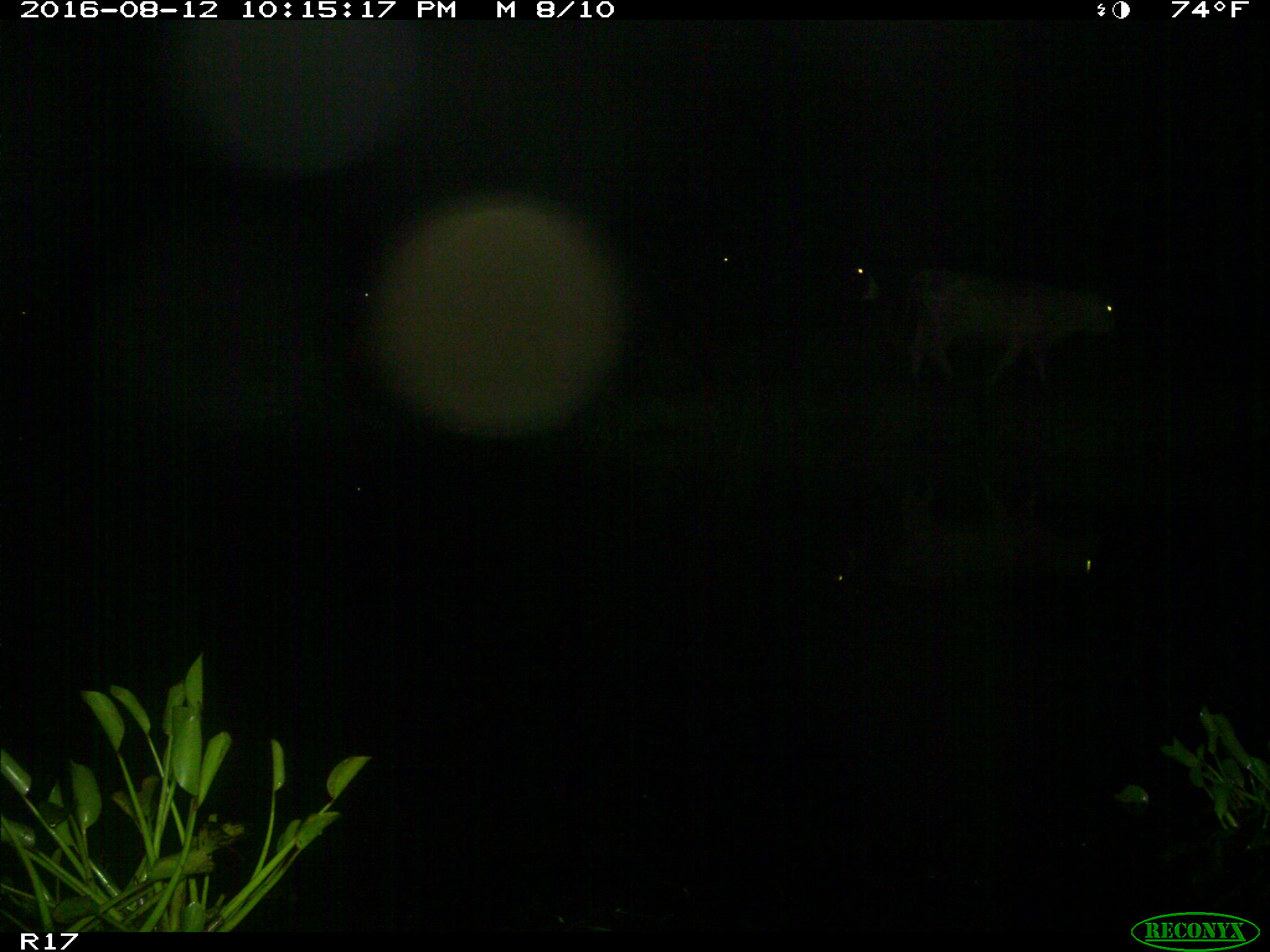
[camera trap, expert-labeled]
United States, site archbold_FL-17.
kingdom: Animalia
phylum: Chordata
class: Mammalia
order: Artiodactyla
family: Bovidae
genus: Bos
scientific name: Bos taurus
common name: domestic cow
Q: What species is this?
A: Bos taurus (domestic cow).